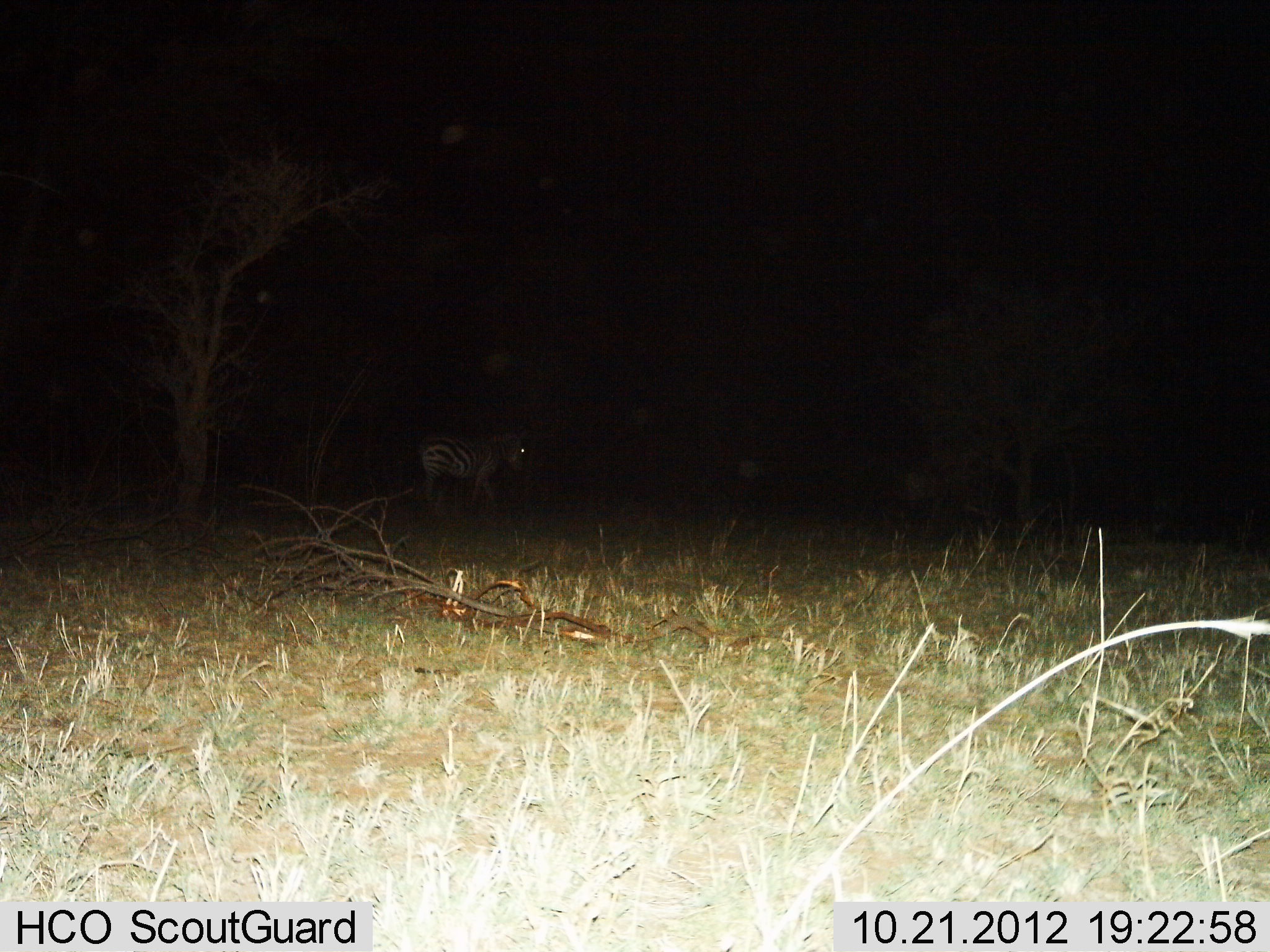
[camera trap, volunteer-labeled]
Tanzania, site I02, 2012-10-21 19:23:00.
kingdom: Animalia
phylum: Chordata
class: Mammalia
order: Perissodactyla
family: Equidae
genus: Equus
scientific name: Equus quagga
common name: plains zebra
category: zebra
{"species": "zebra (plains zebra) (Equus quagga)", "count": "1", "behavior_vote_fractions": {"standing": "40%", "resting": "0%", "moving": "60%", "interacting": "0%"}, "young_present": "0%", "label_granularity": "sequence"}